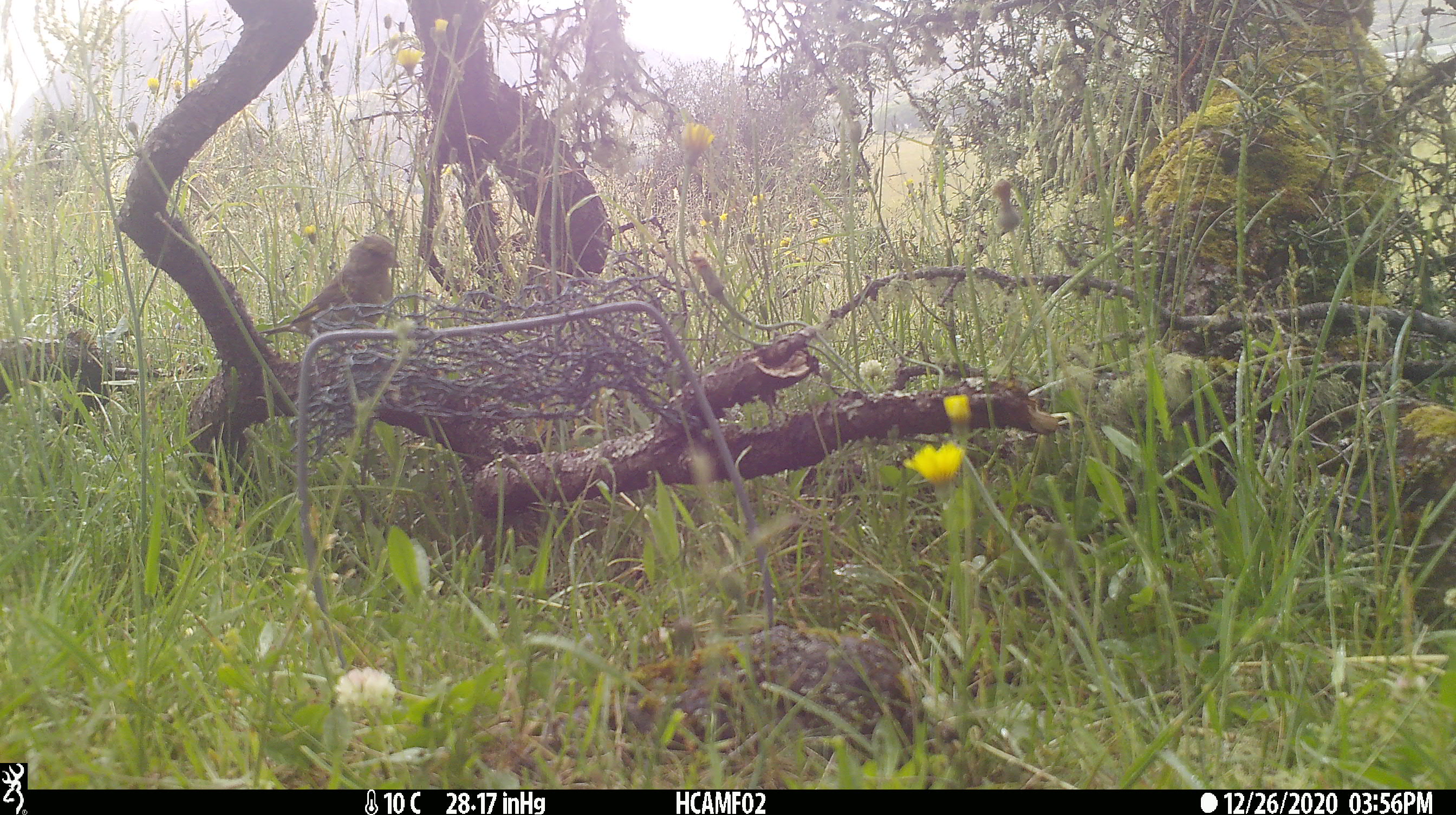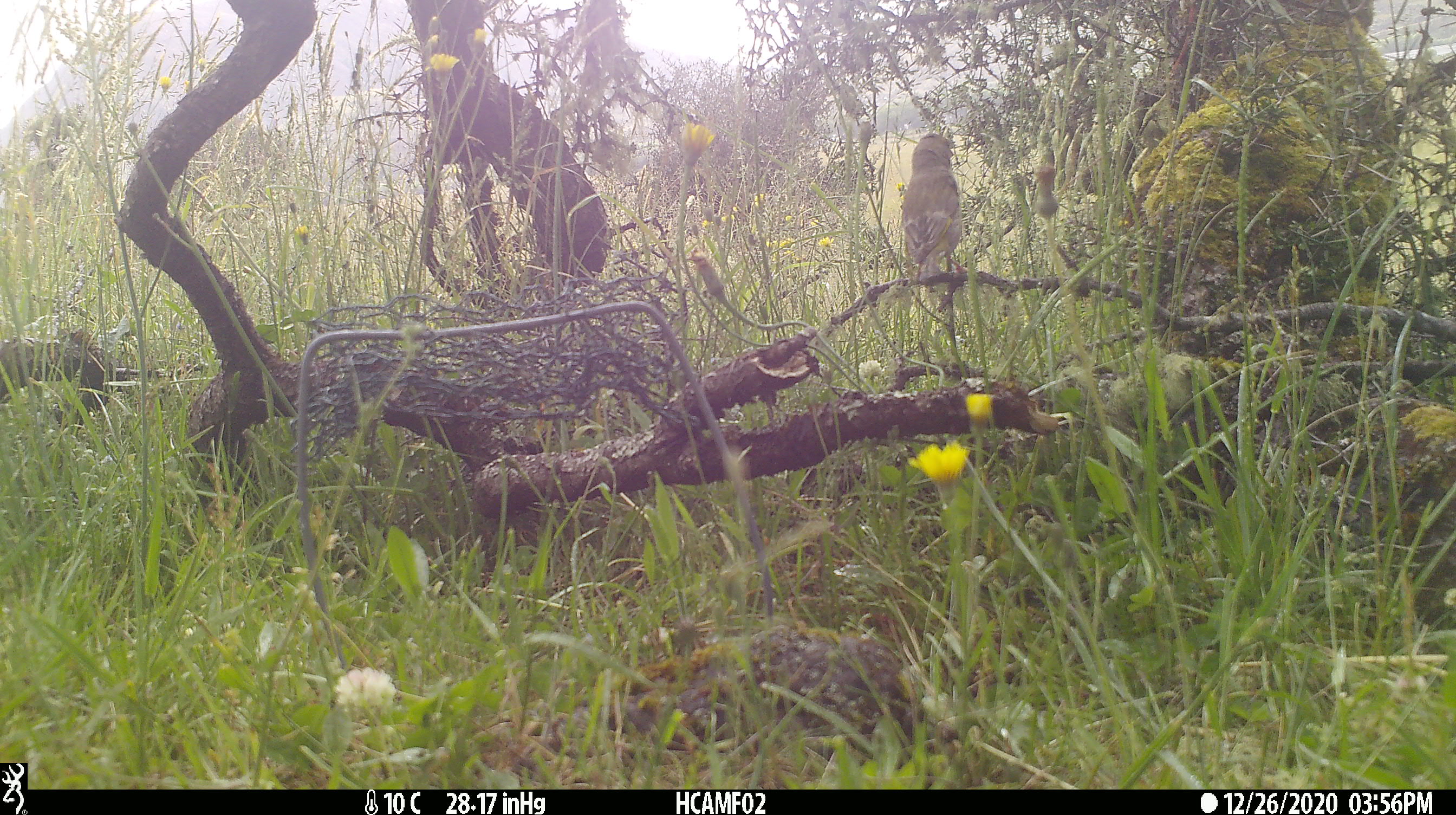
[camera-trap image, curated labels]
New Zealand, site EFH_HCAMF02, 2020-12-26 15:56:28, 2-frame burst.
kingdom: Animalia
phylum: Chordata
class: Aves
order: Passeriformes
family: Fringillidae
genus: Carduelis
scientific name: Carduelis carduelis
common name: european goldfinch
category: goldfinch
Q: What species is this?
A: Goldfinch (european goldfinch) (Carduelis carduelis).